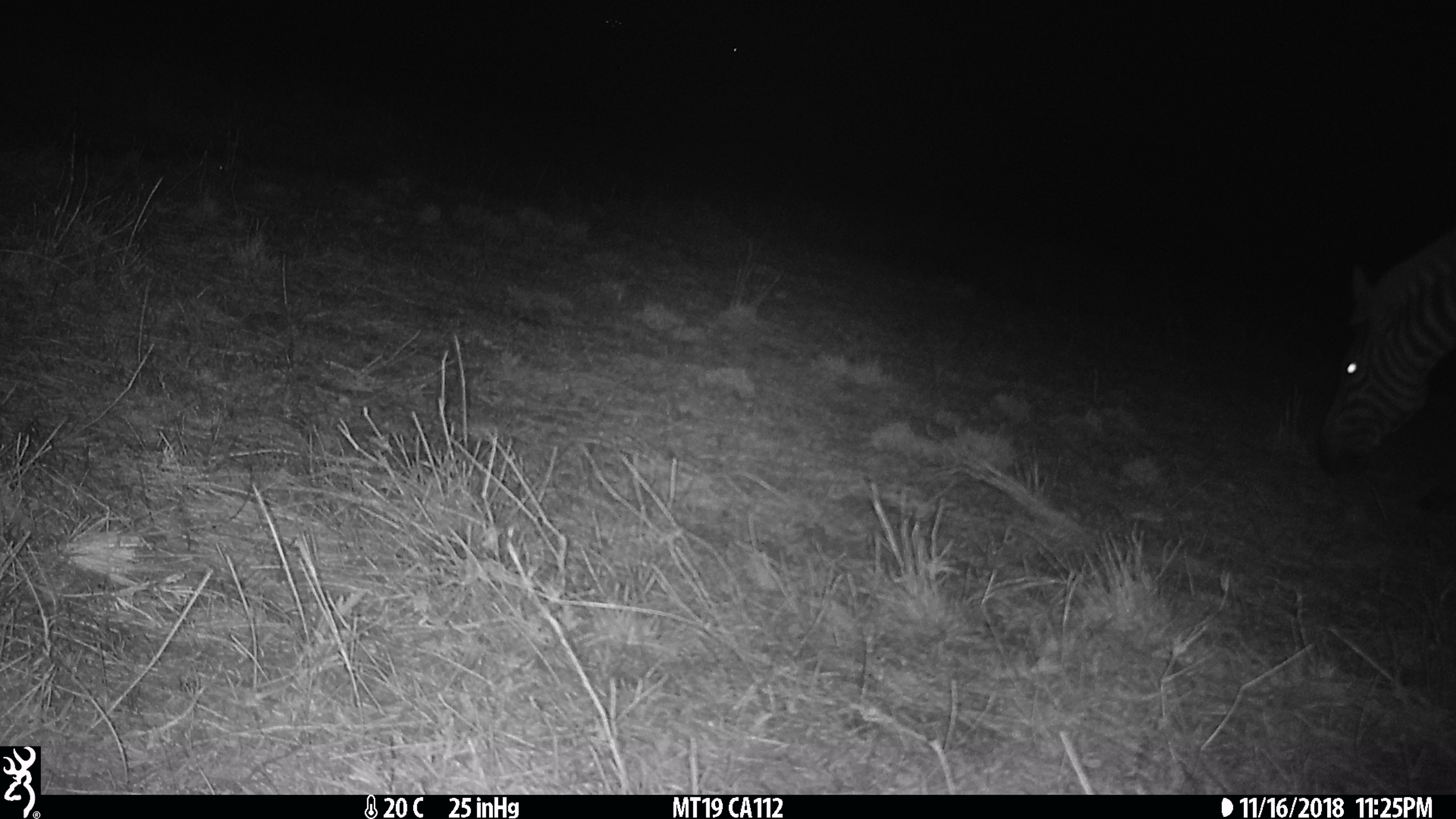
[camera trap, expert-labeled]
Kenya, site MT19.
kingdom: Animalia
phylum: Chordata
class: Mammalia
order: Perissodactyla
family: Equidae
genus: Equus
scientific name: Equus quagga burchellii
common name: burchell's zebra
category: zebra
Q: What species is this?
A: Zebra (burchell's zebra) (Equus quagga burchellii).